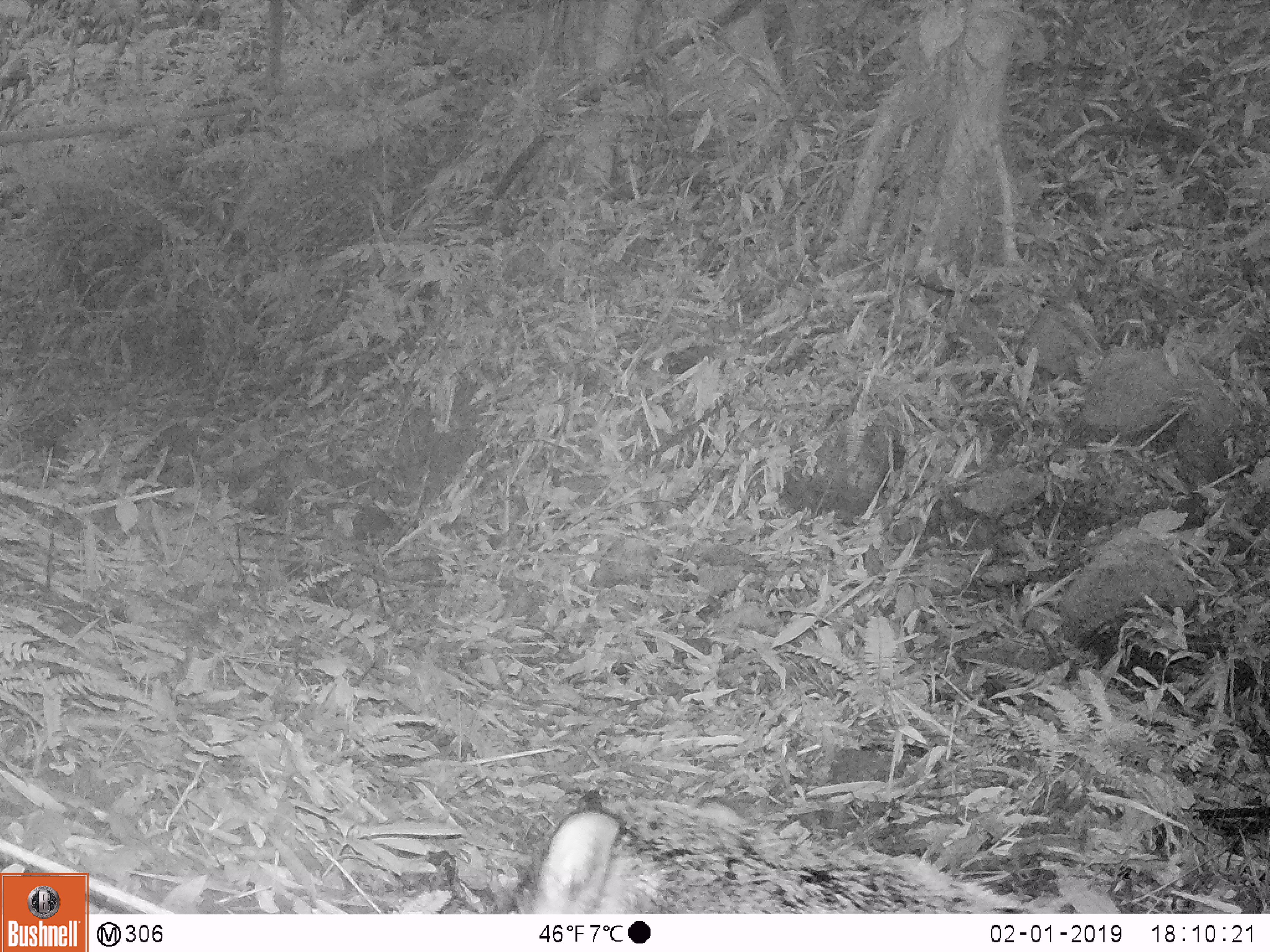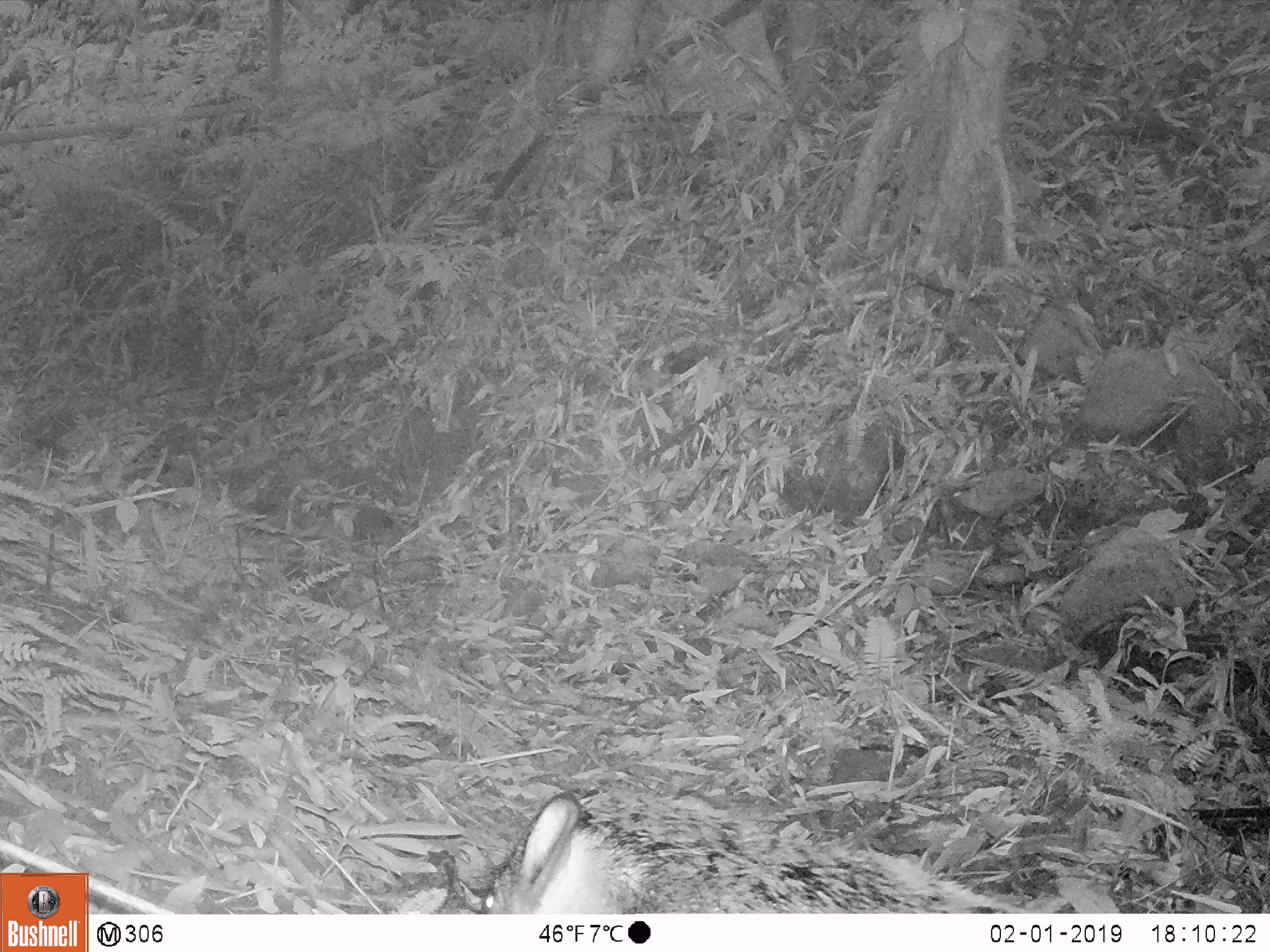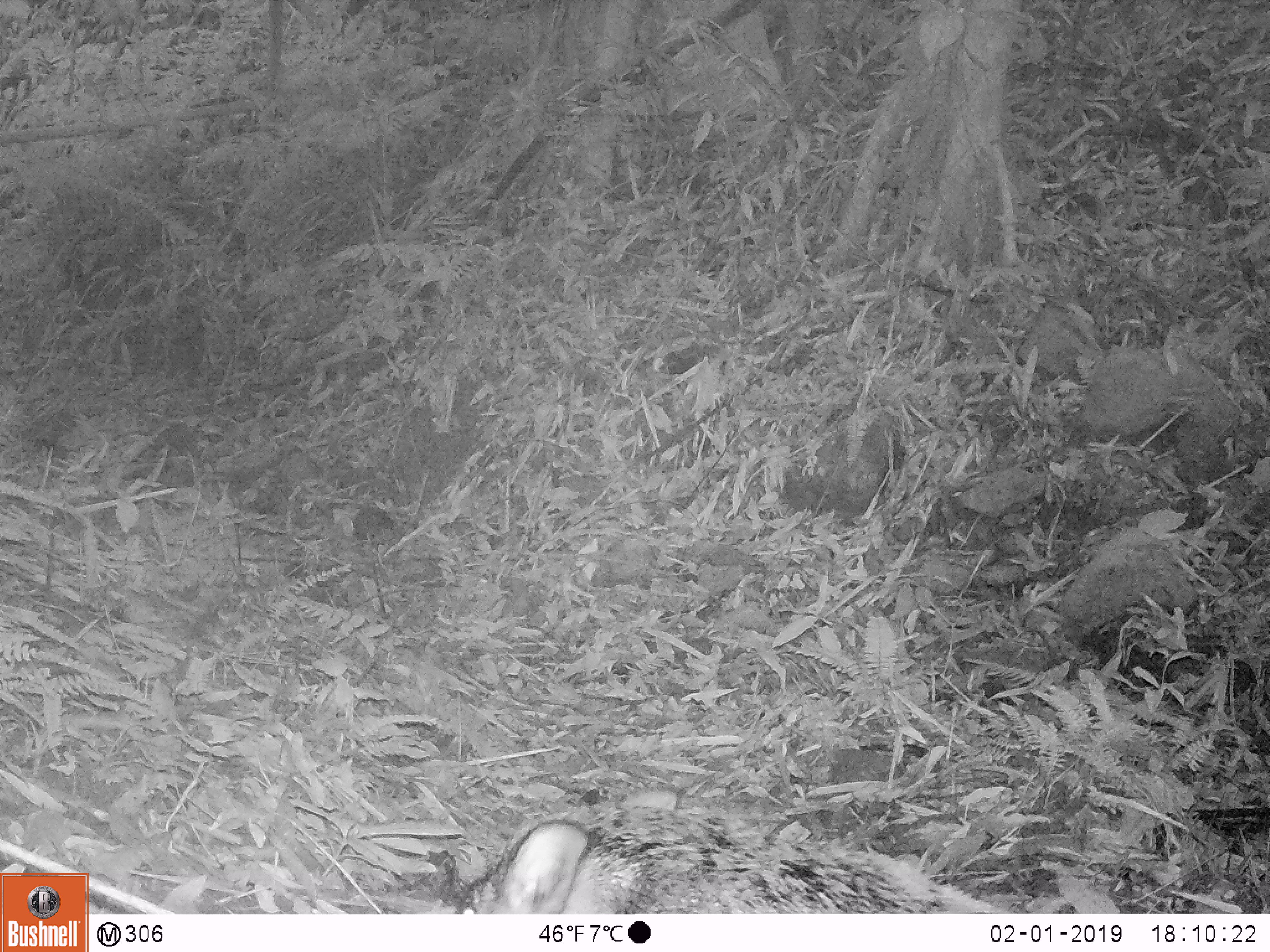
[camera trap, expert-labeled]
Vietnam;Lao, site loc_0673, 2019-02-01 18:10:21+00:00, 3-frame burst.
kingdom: Animalia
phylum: Chordata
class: Mammalia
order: Artiodactyla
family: Suidae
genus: Sus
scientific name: Sus scrofa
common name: eurasian wild pig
Eurasian wild pig (Sus scrofa). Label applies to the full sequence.